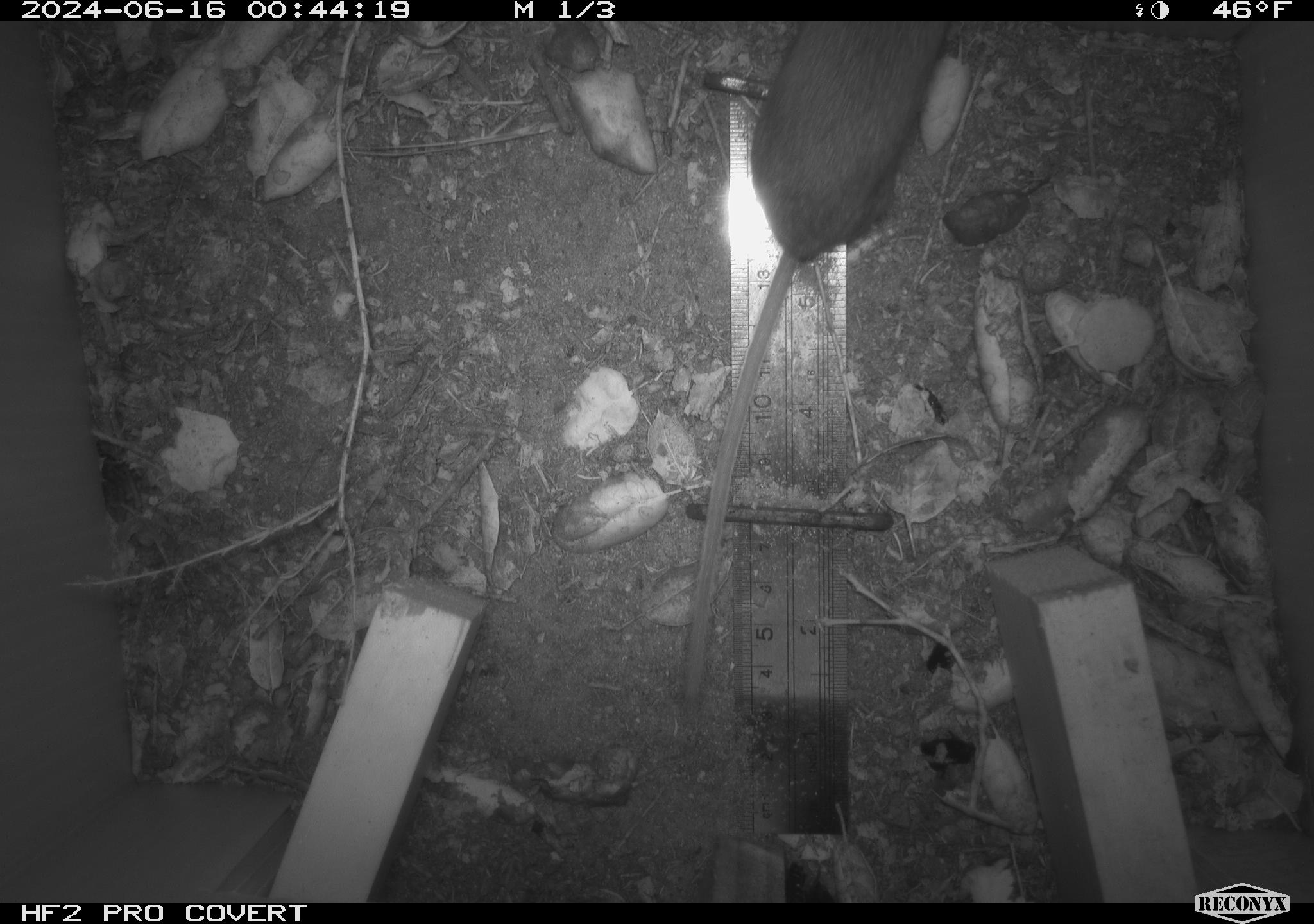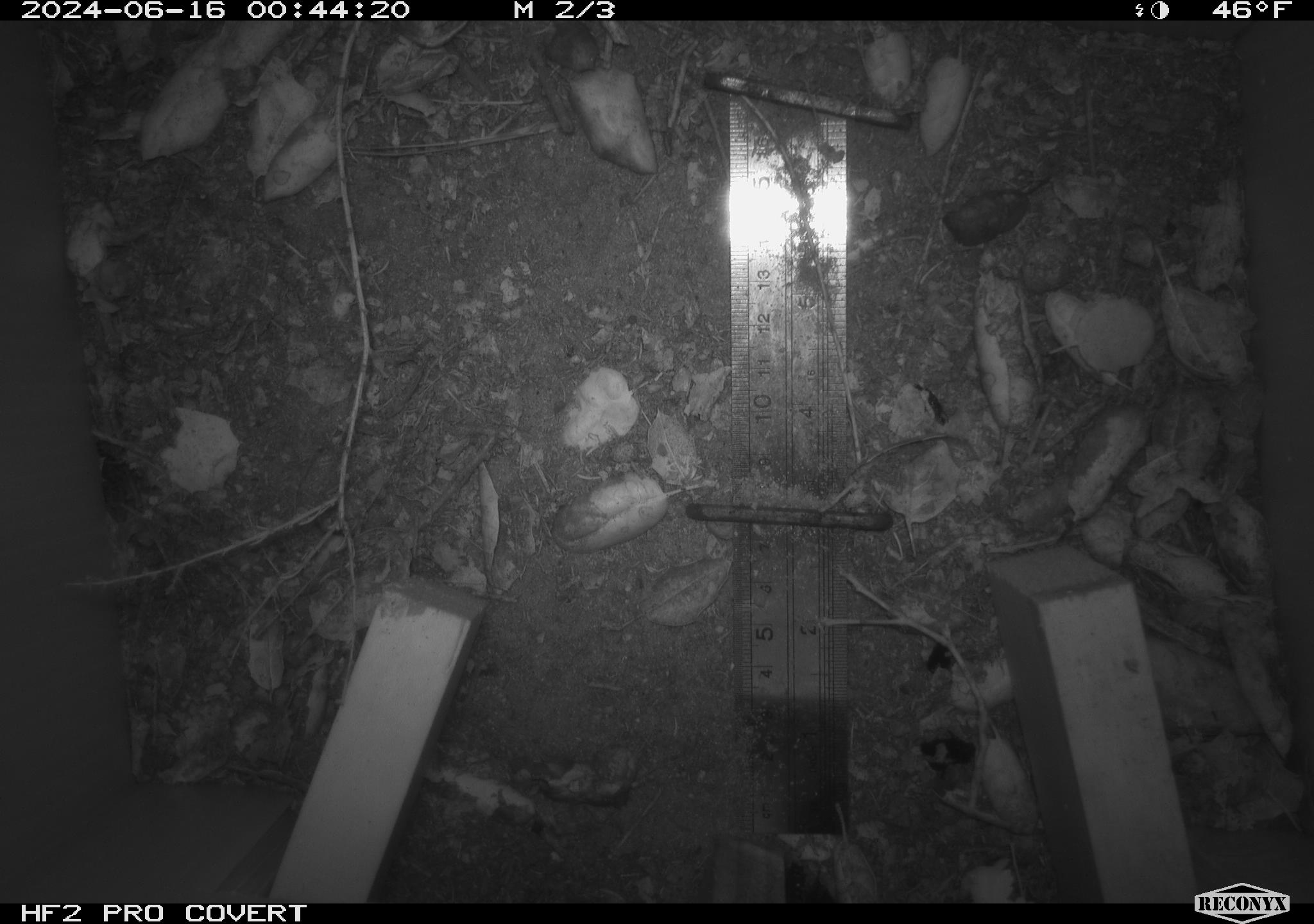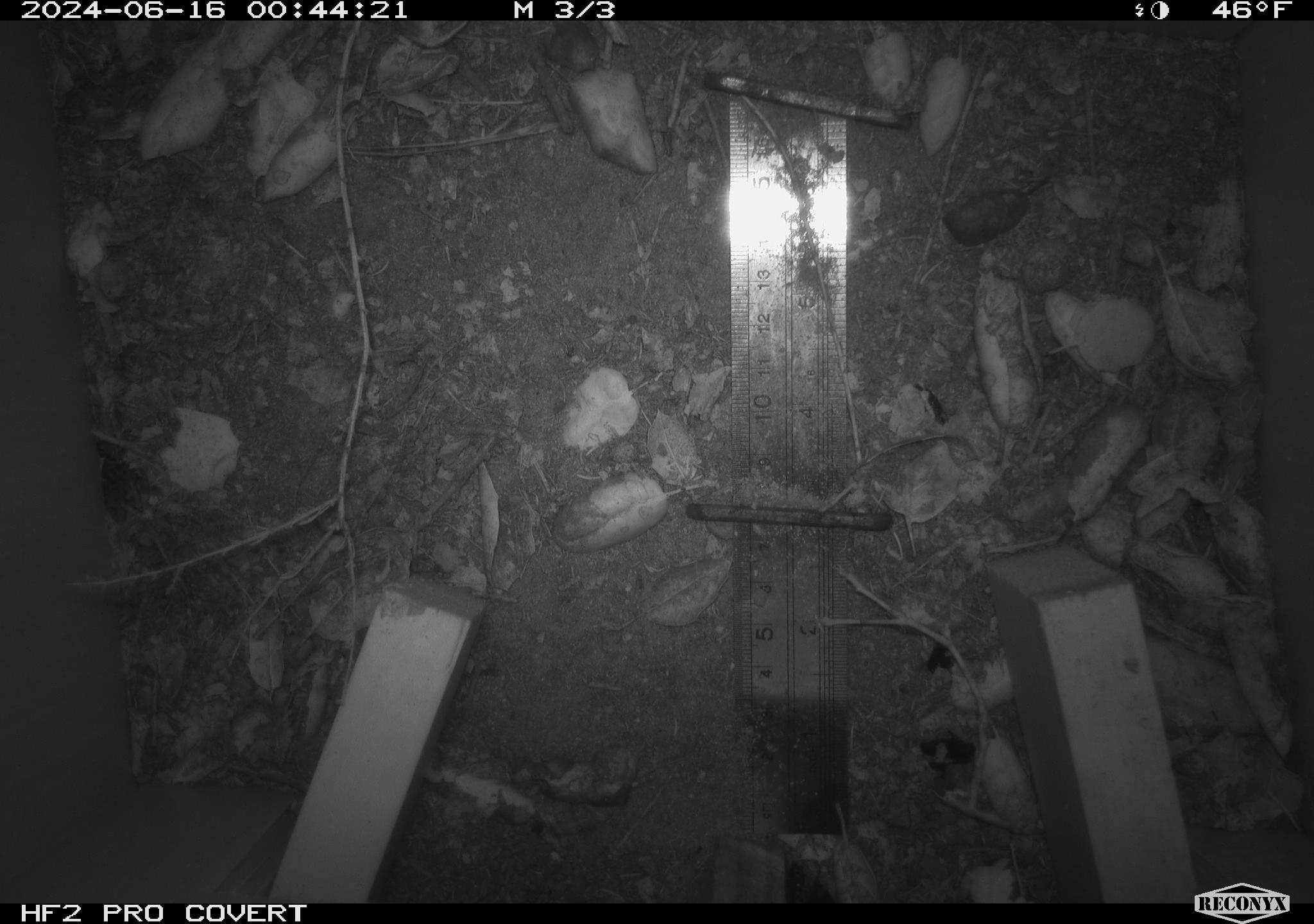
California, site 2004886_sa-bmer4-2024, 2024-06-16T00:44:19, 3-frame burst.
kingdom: Animalia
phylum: Chordata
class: Mammalia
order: Rodentia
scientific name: Rodentia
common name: woodrat or rat or mouse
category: woodrat or rat or mouse species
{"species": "woodrat or rat or mouse species (woodrat or rat or mouse) (Rodentia)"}